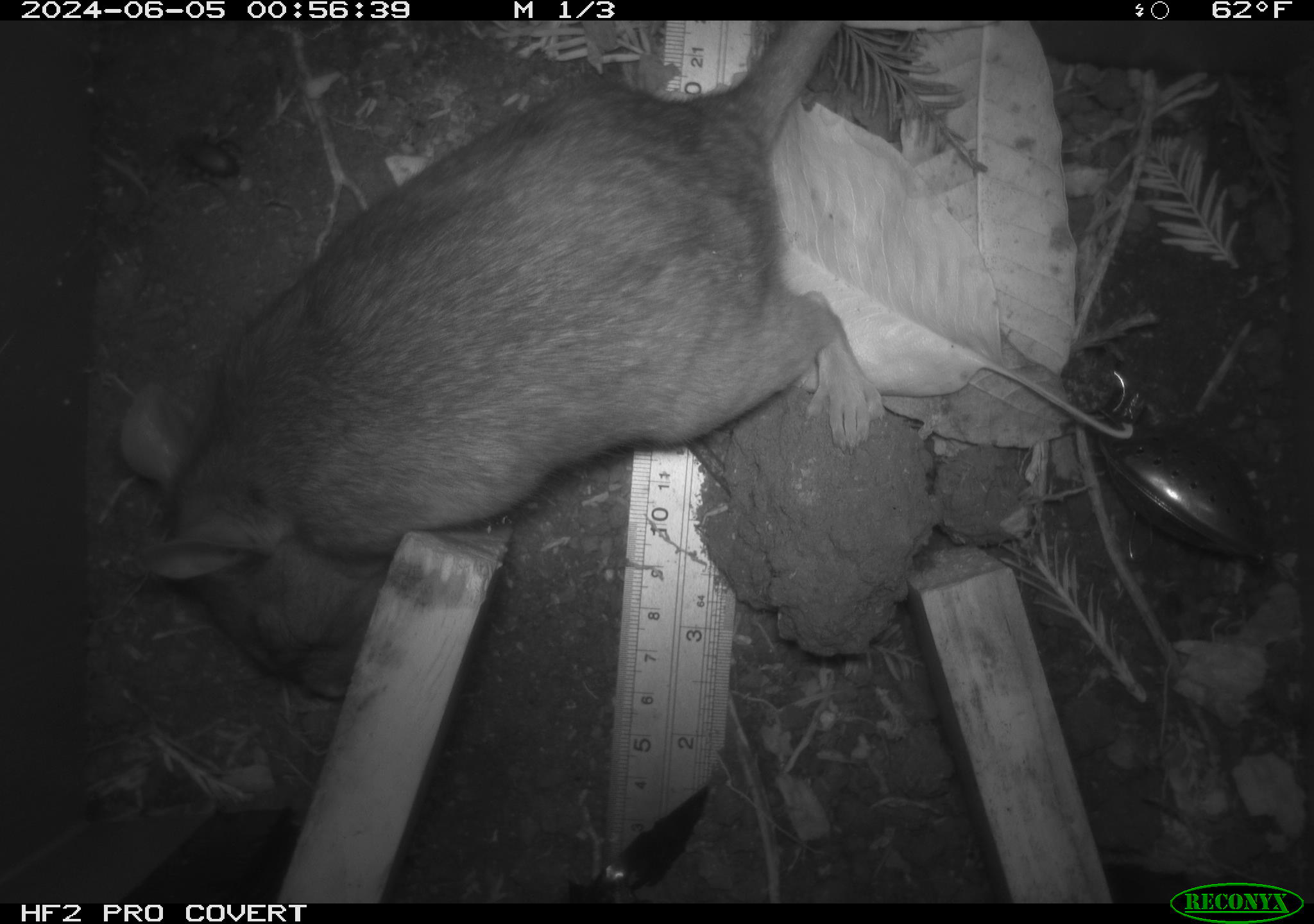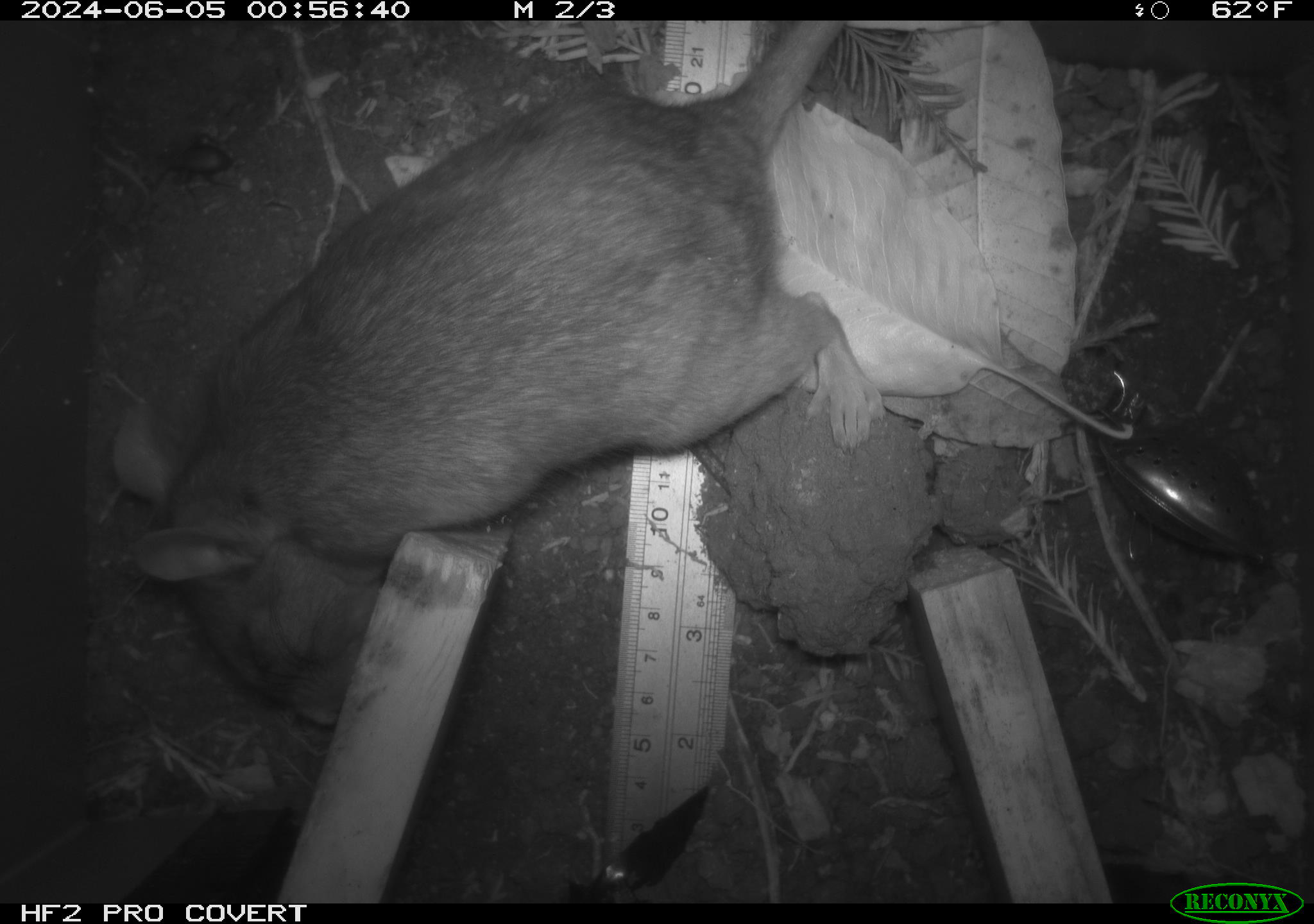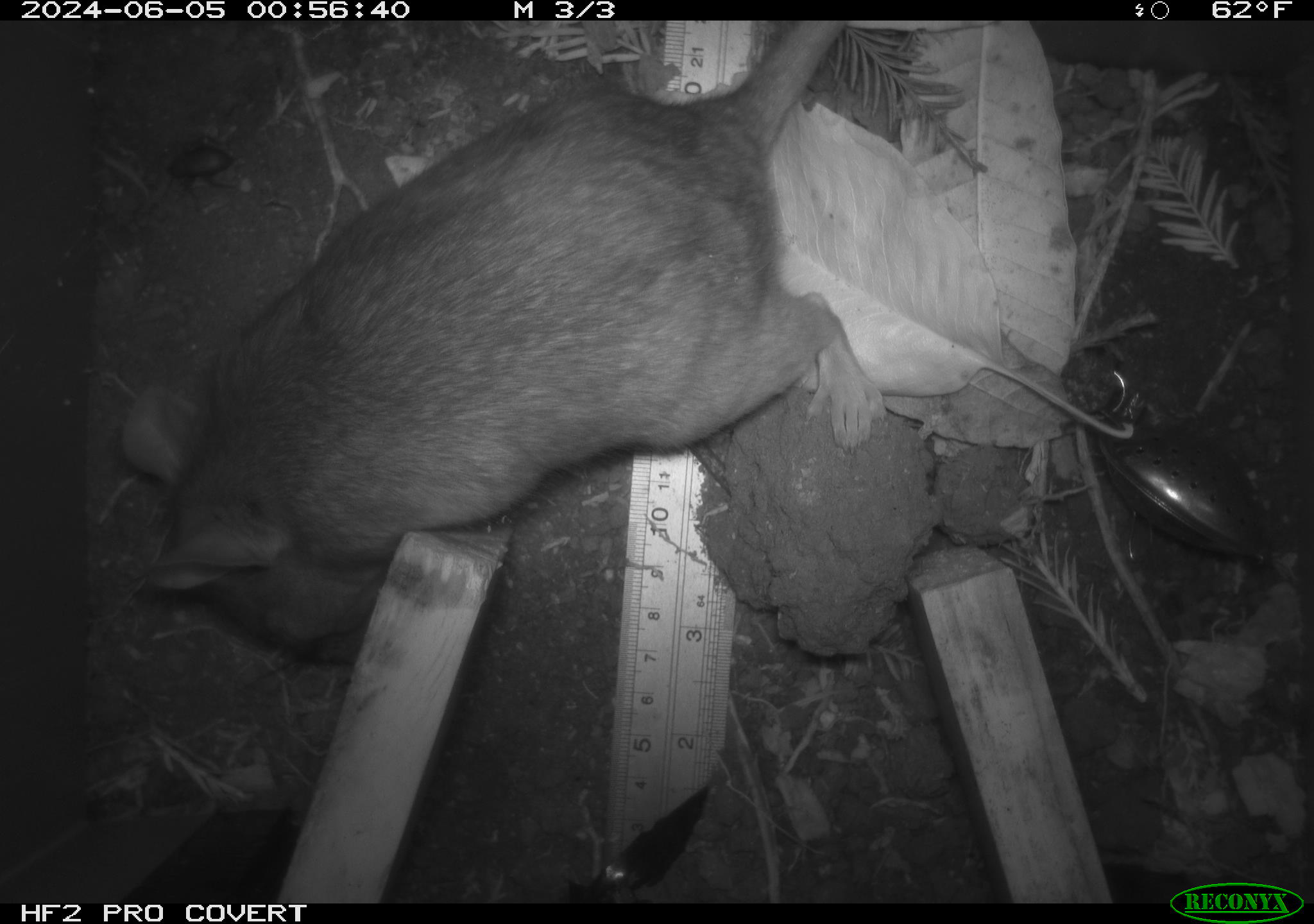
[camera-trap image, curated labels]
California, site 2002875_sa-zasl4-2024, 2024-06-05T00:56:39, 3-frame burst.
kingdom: Animalia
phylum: Chordata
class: Mammalia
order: Rodentia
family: Cricetidae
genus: Neotoma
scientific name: Neotoma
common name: pack rat or woodrat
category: neotoma species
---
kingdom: Animalia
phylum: Arthropoda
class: Insecta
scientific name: Insecta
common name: insect